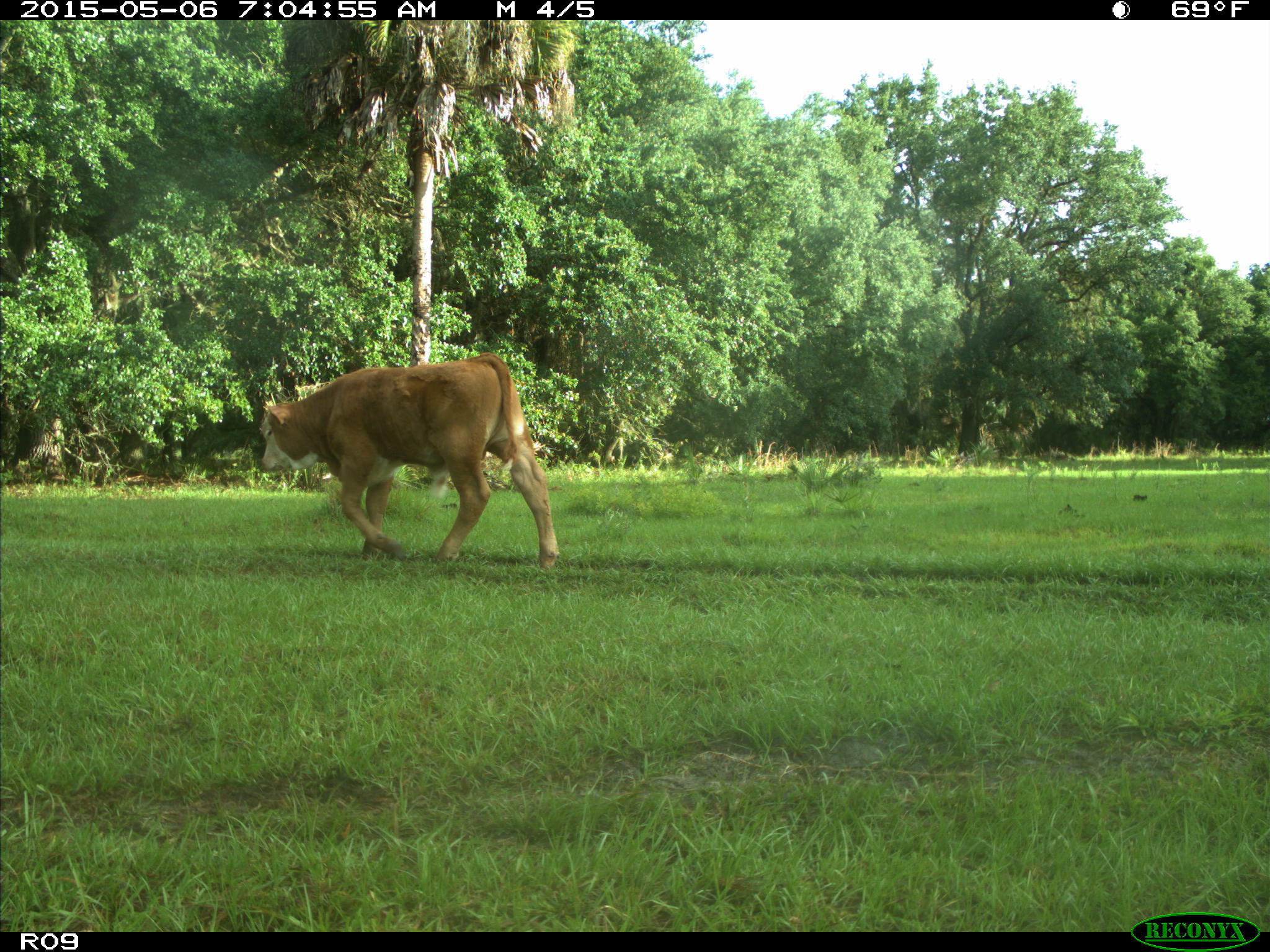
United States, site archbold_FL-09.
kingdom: Animalia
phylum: Chordata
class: Mammalia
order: Artiodactyla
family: Bovidae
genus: Bos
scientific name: Bos taurus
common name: domestic cow